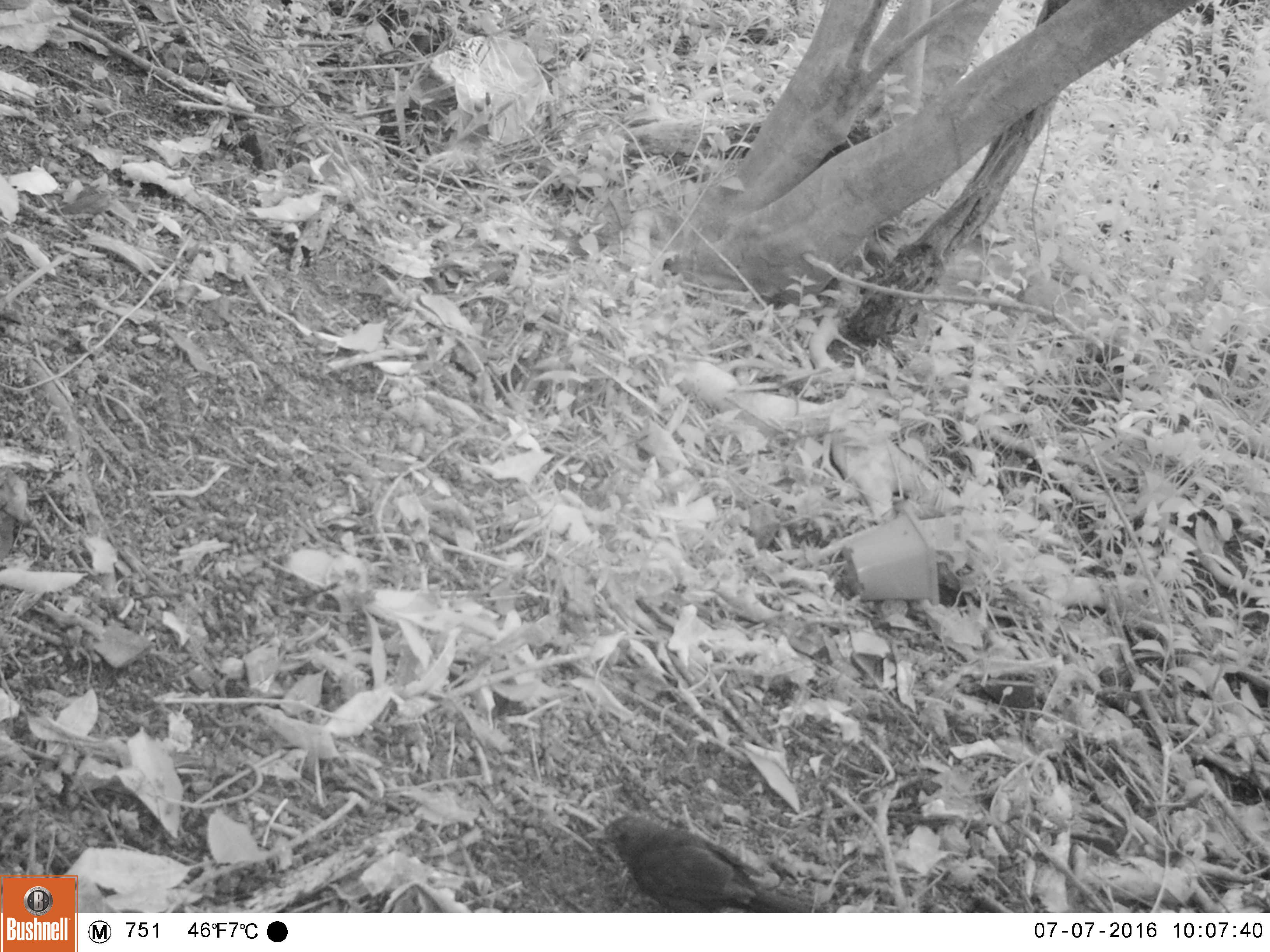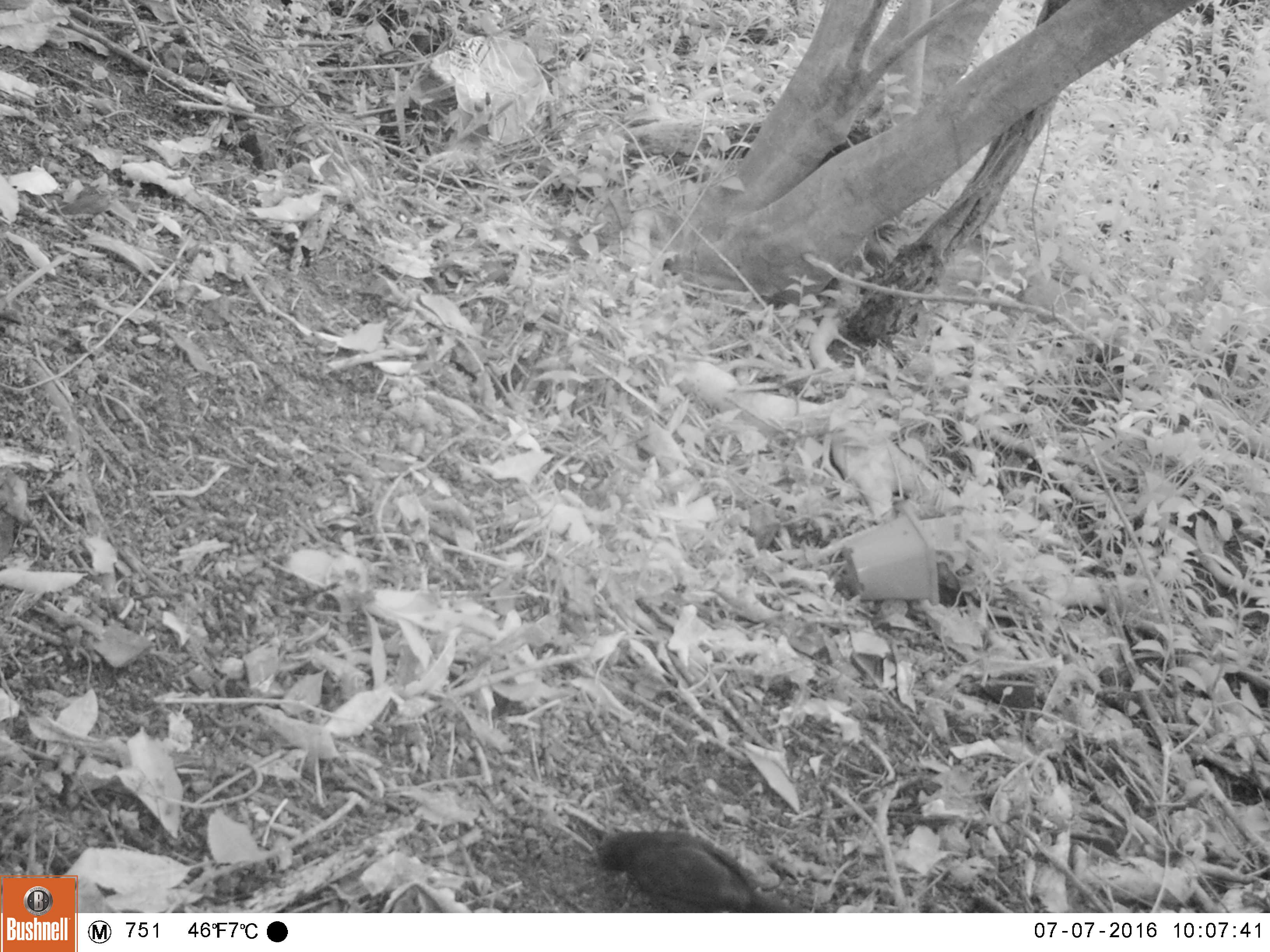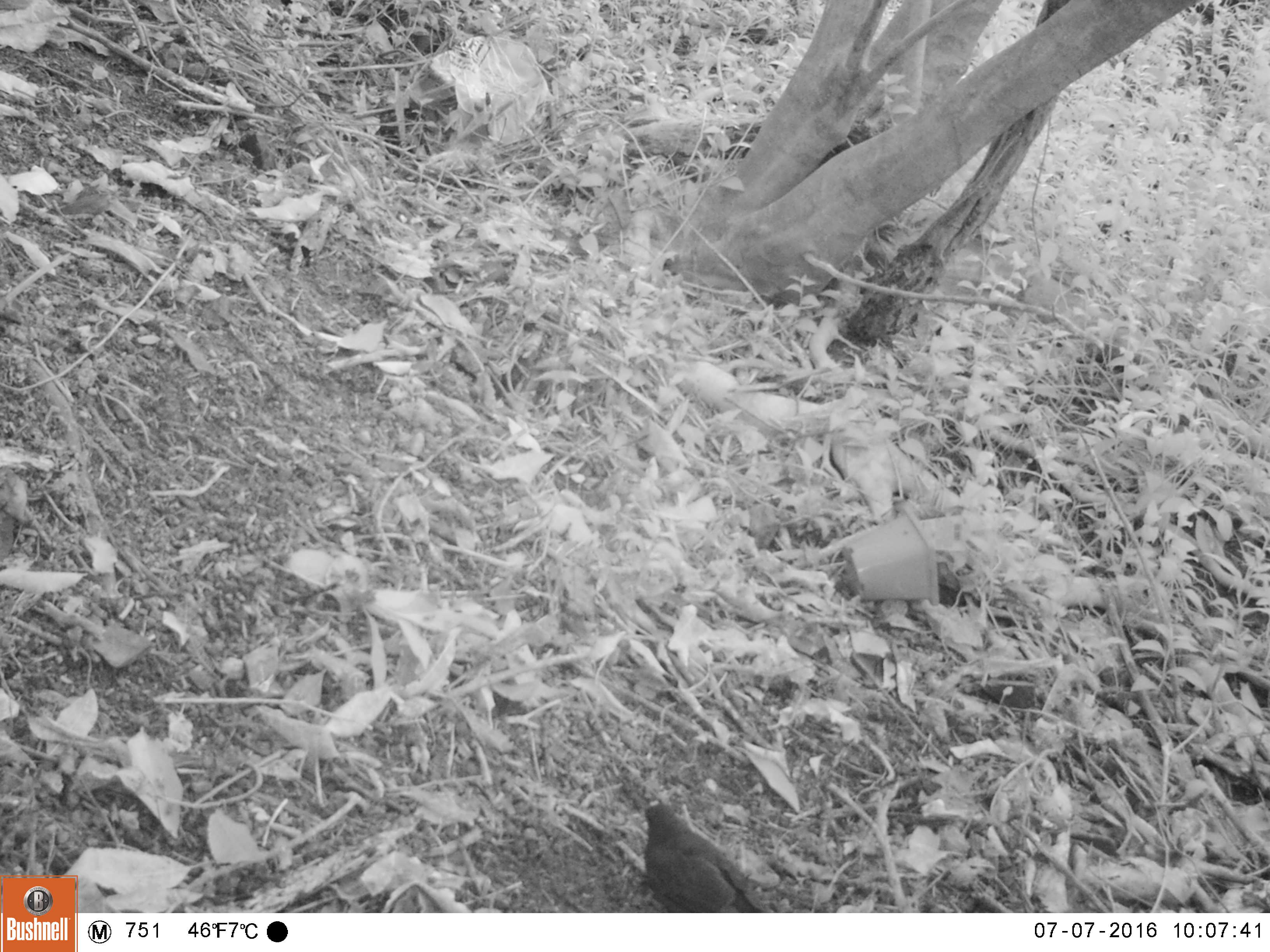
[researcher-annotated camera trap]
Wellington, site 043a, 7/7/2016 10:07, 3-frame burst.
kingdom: Animalia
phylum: Chordata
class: Aves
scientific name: Aves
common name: bird